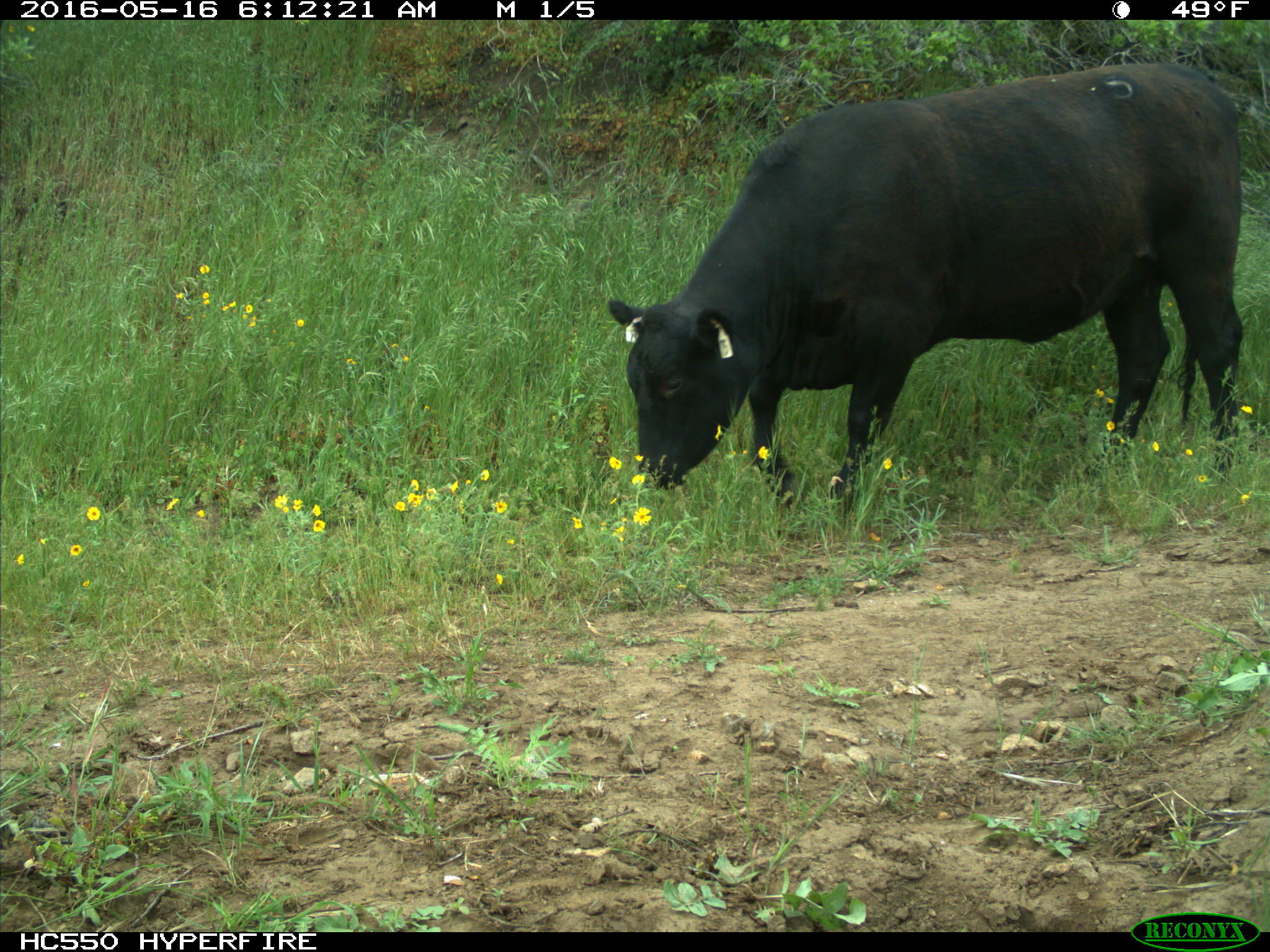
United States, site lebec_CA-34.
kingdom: Animalia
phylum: Chordata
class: Mammalia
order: Artiodactyla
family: Bovidae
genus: Bos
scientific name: Bos taurus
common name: domestic cow